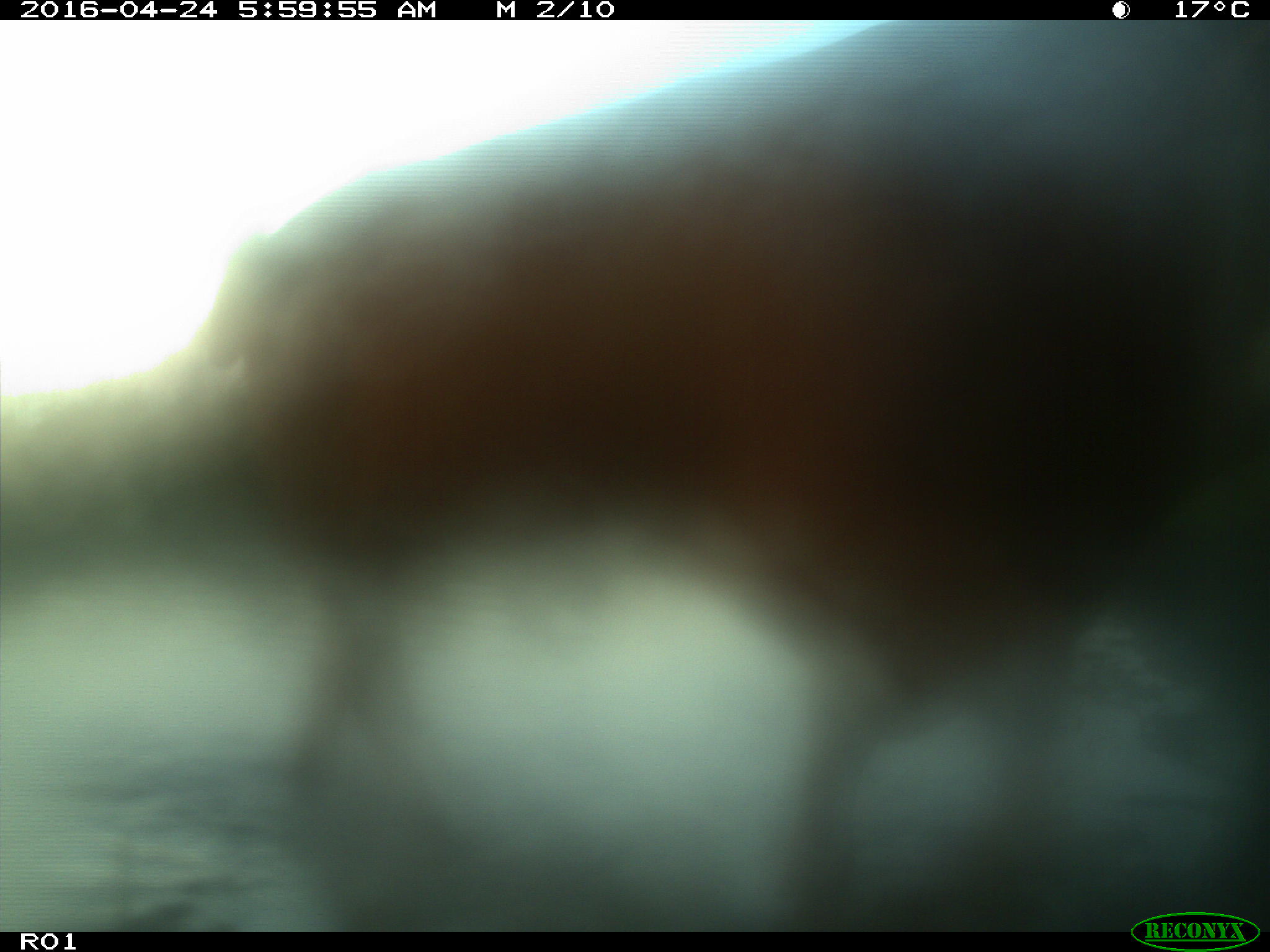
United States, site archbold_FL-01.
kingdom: Animalia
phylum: Chordata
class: Mammalia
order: Artiodactyla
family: Bovidae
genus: Bos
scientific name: Bos taurus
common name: domestic cow